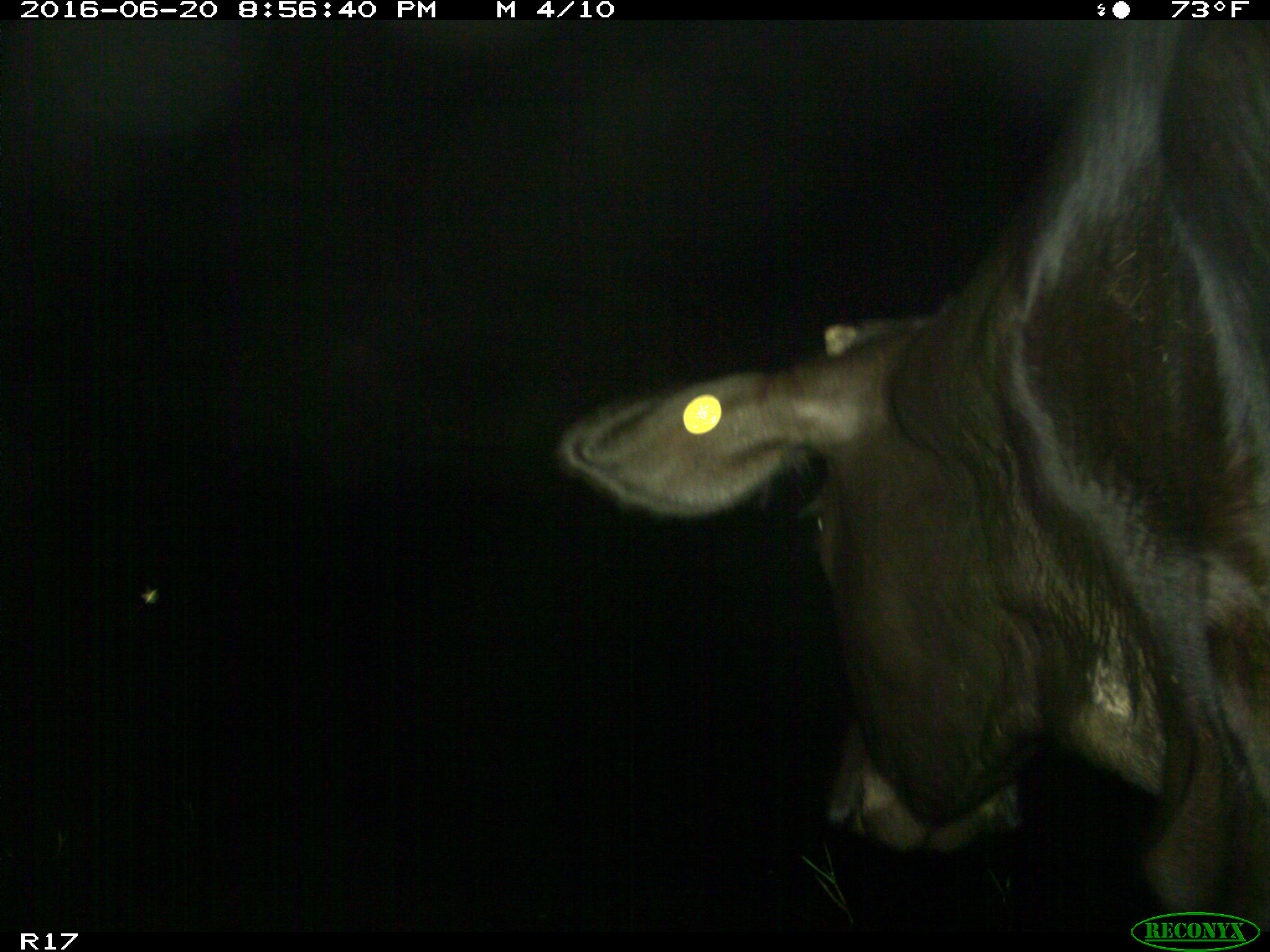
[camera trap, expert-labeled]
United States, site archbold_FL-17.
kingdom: Animalia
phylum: Chordata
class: Mammalia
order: Artiodactyla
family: Bovidae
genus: Bos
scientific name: Bos taurus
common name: domestic cow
Bos taurus (domestic cow).